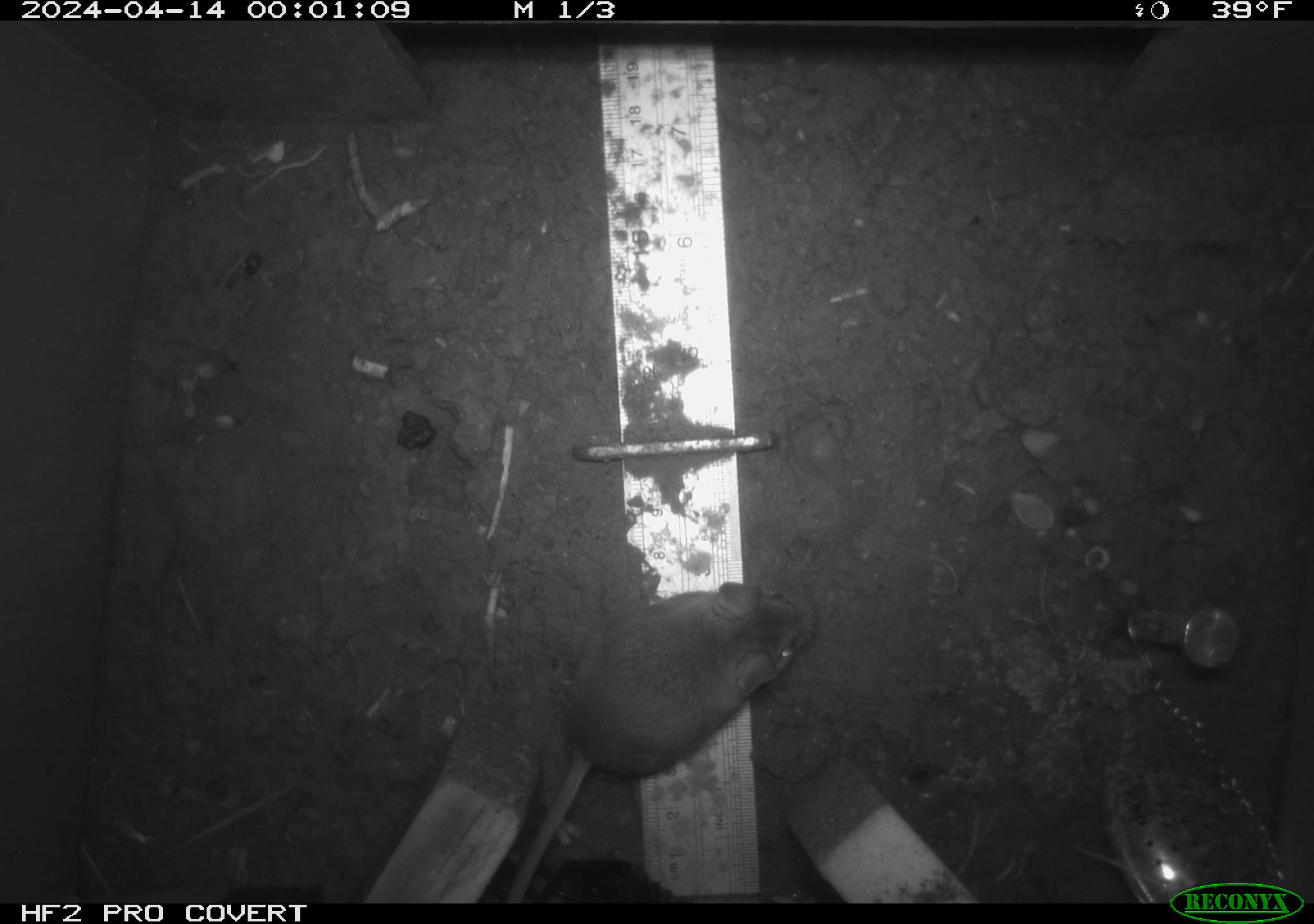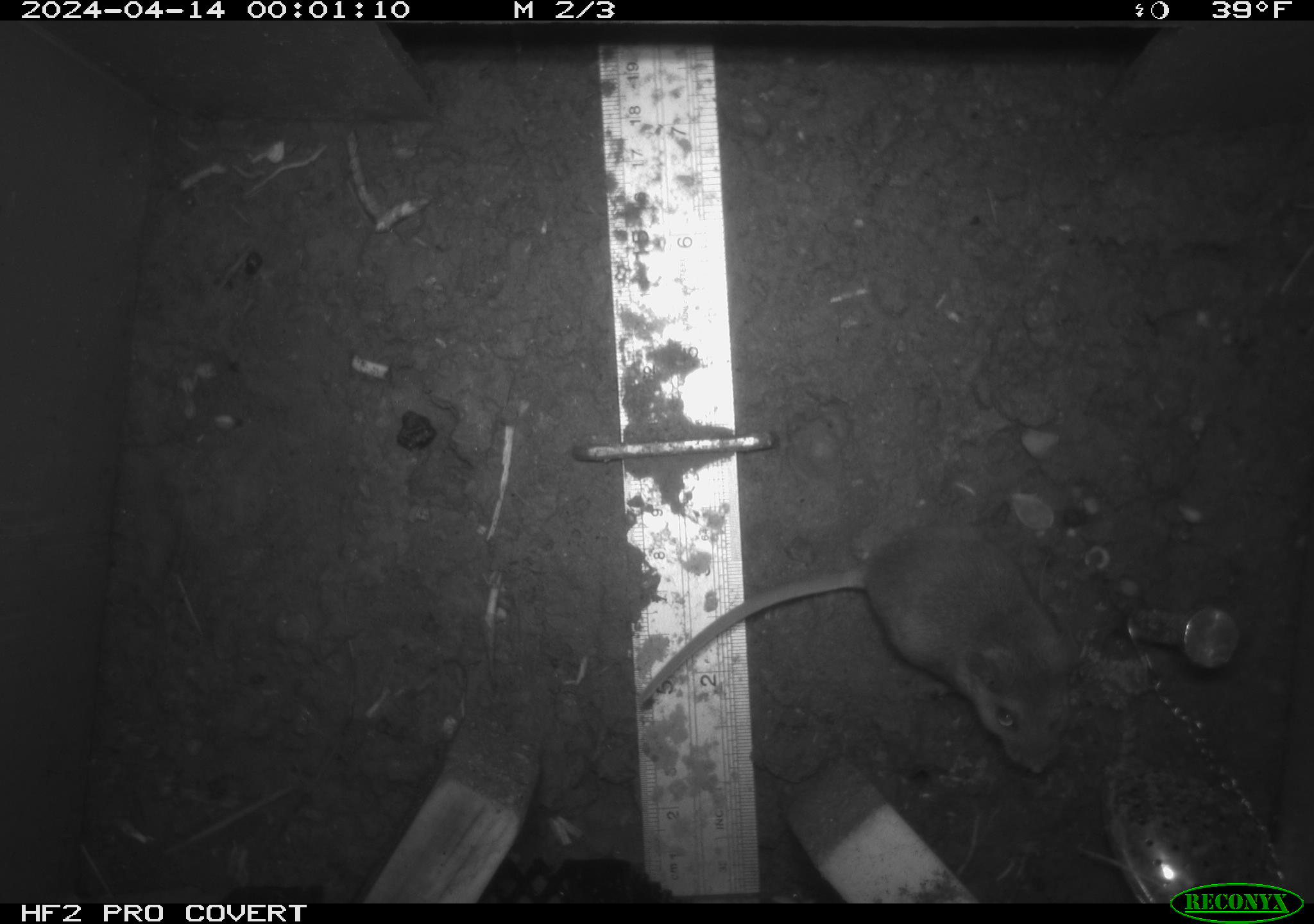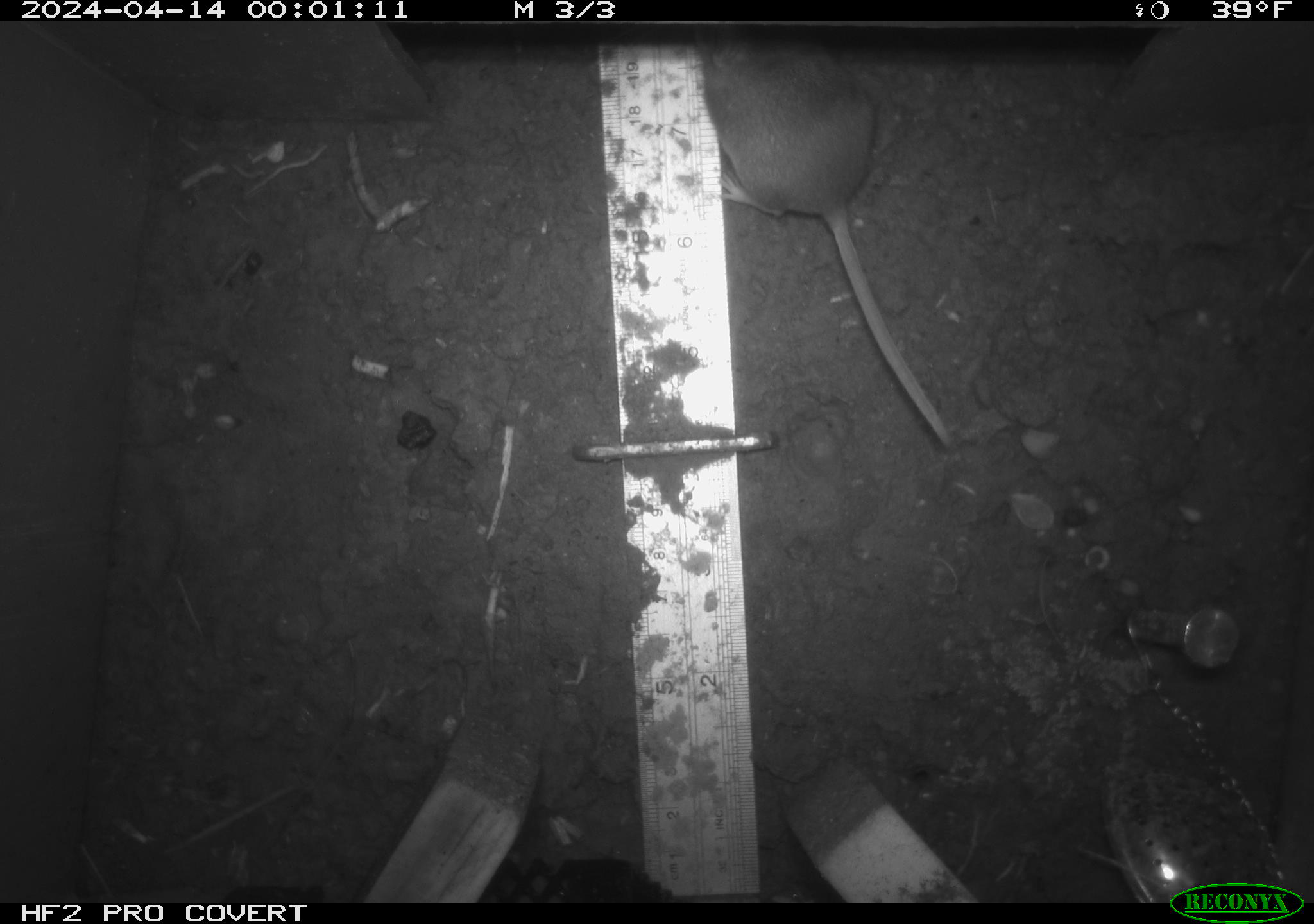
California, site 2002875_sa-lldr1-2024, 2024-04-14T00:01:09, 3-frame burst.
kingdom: Animalia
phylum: Chordata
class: Mammalia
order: Rodentia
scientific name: Rodentia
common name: rodent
Rodent (Rodentia).